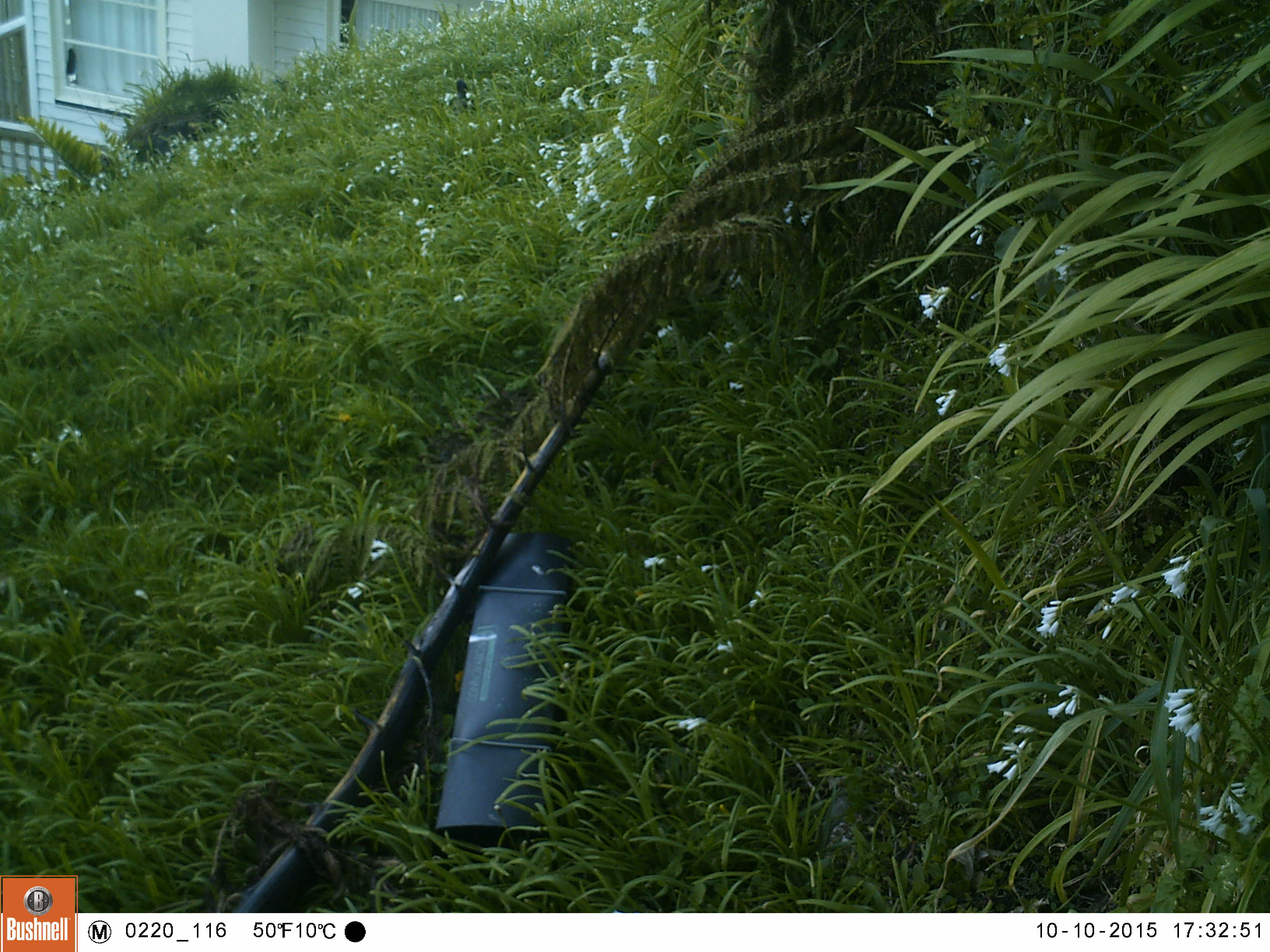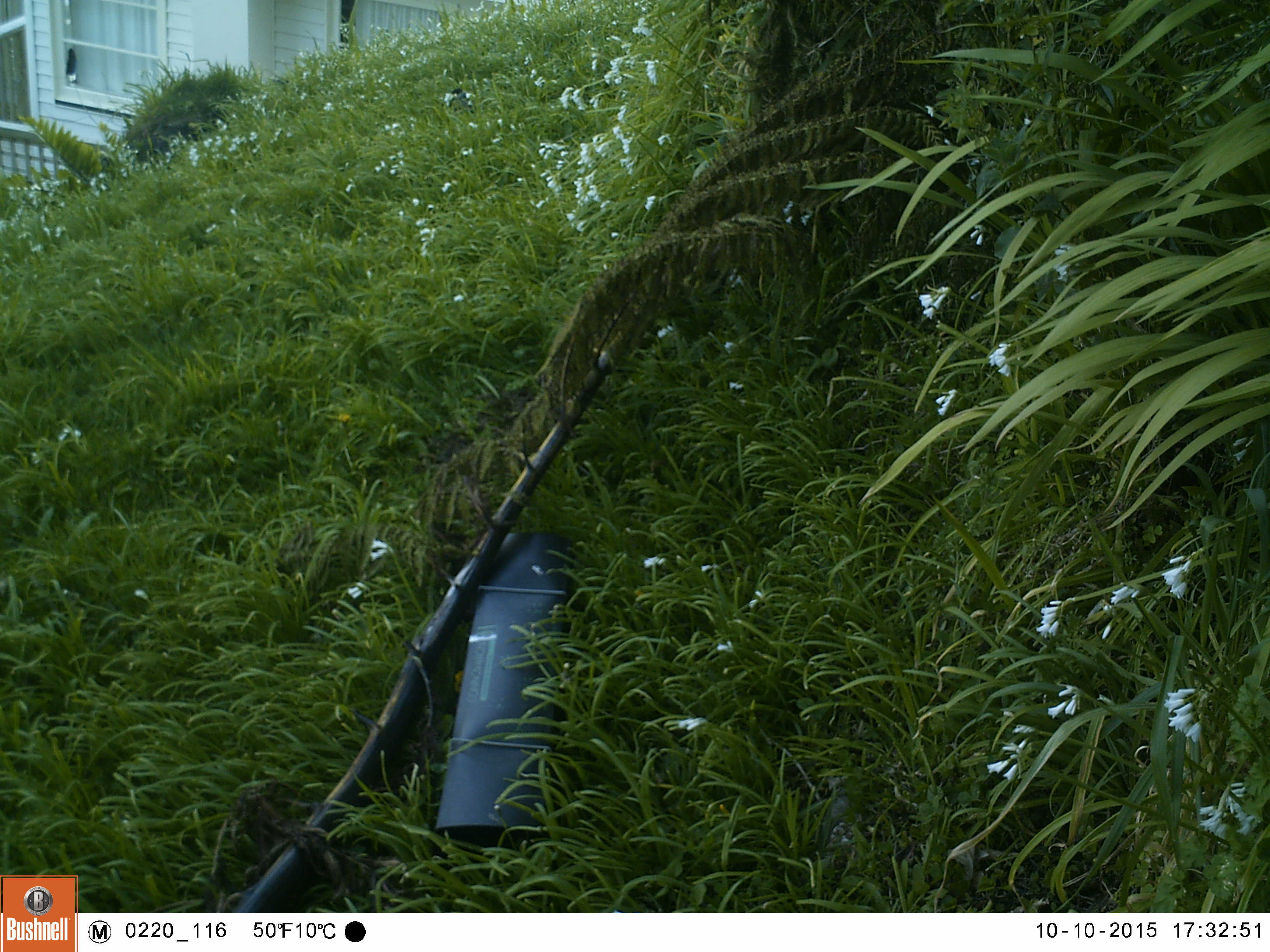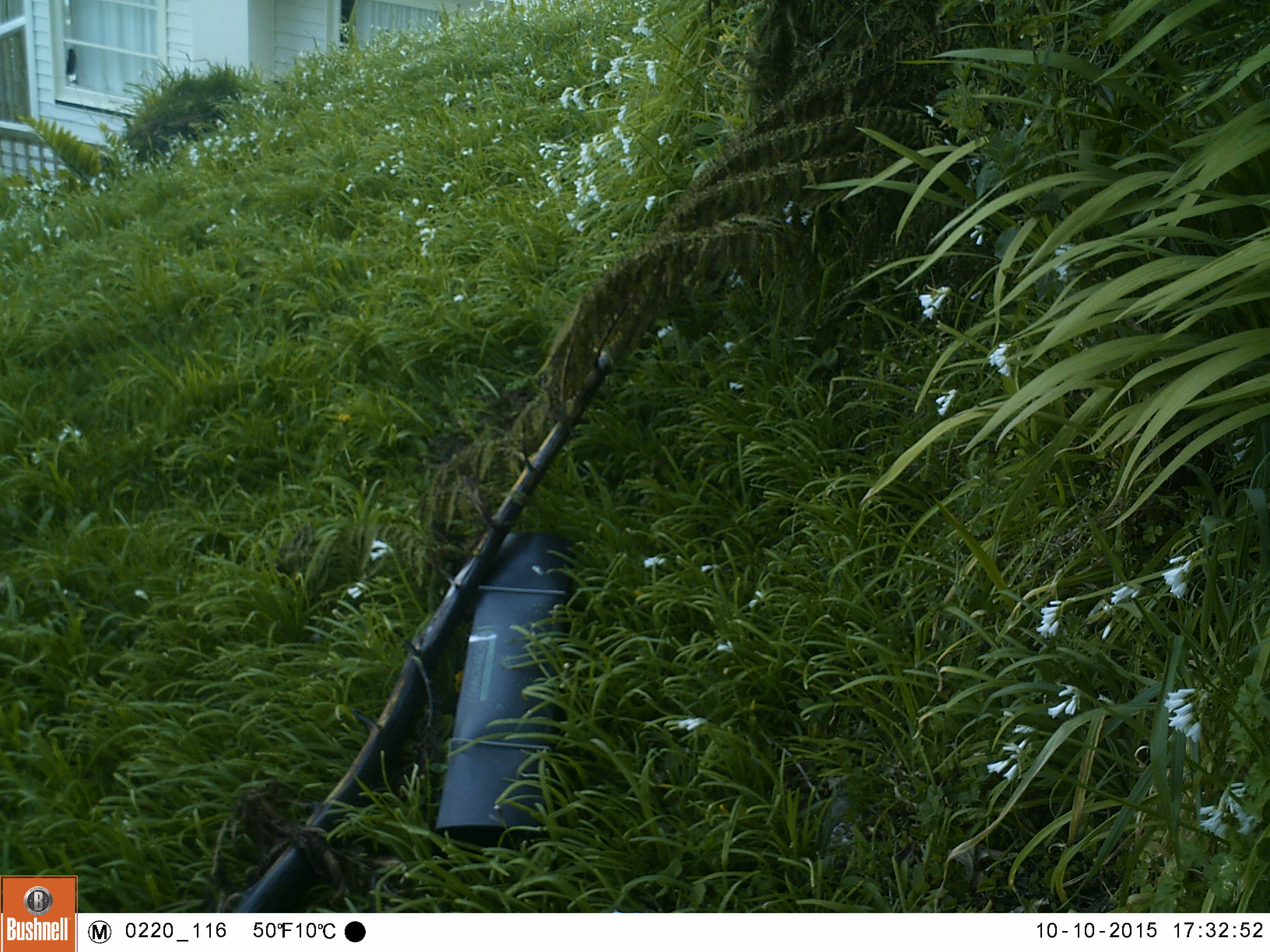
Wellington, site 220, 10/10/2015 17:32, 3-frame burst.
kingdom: Animalia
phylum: Chordata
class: Aves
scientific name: Aves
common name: bird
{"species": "bird (Aves)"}